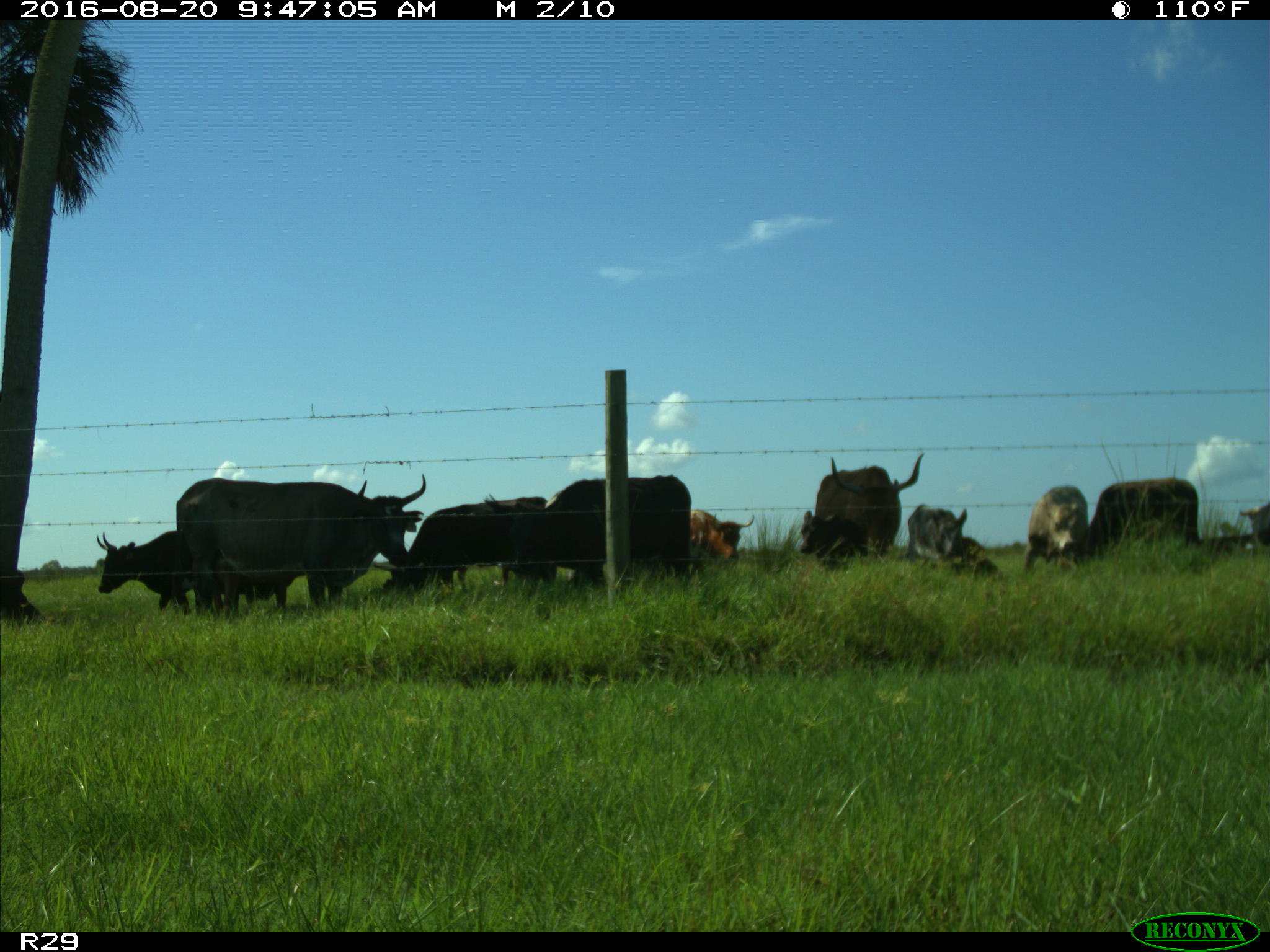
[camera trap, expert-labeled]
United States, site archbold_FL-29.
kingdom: Animalia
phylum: Chordata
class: Mammalia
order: Artiodactyla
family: Bovidae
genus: Bos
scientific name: Bos taurus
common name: domestic cow